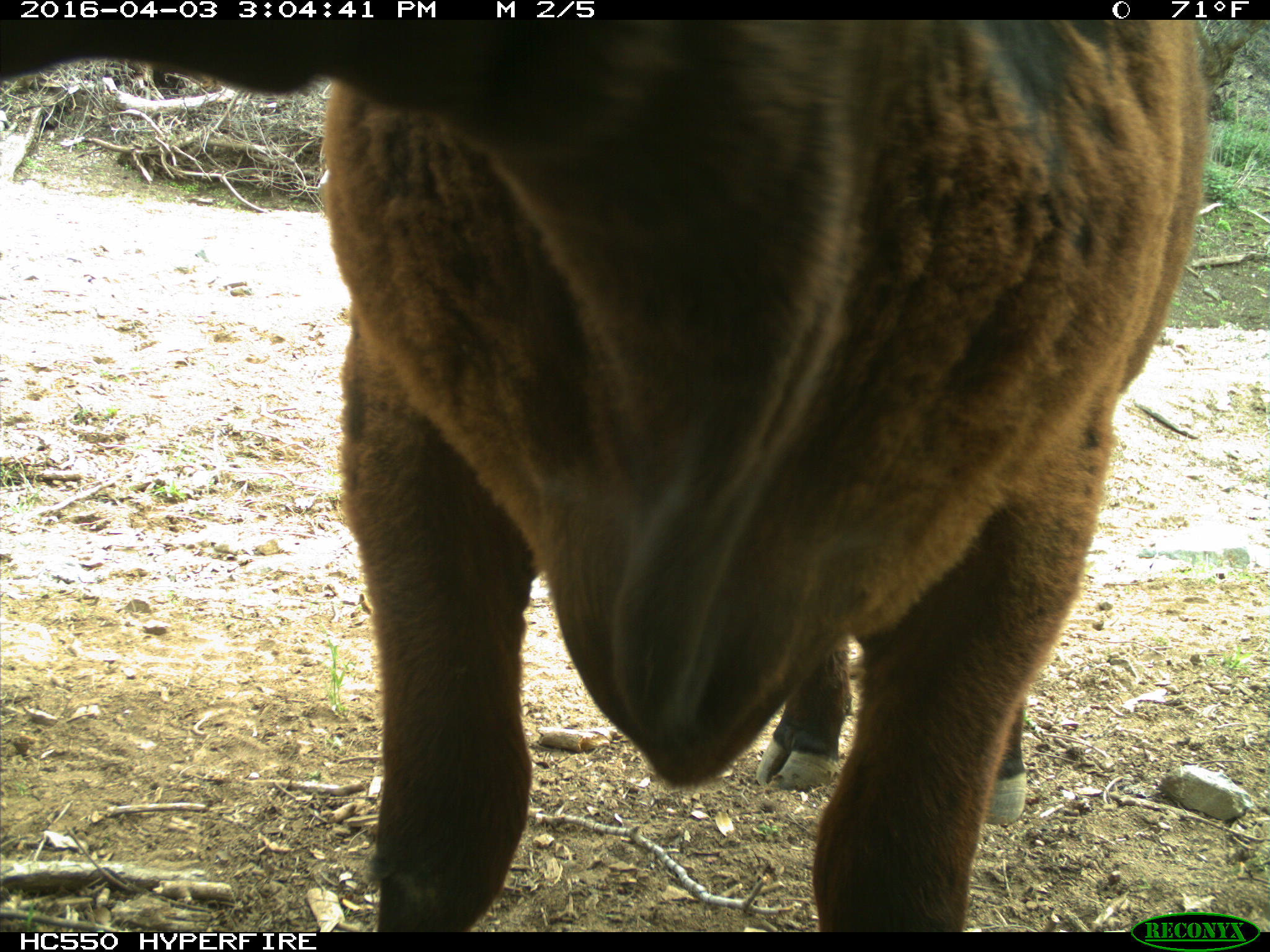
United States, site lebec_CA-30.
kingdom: Animalia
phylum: Chordata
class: Mammalia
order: Artiodactyla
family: Bovidae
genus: Bos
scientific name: Bos taurus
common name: domestic cow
Bos taurus (domestic cow).